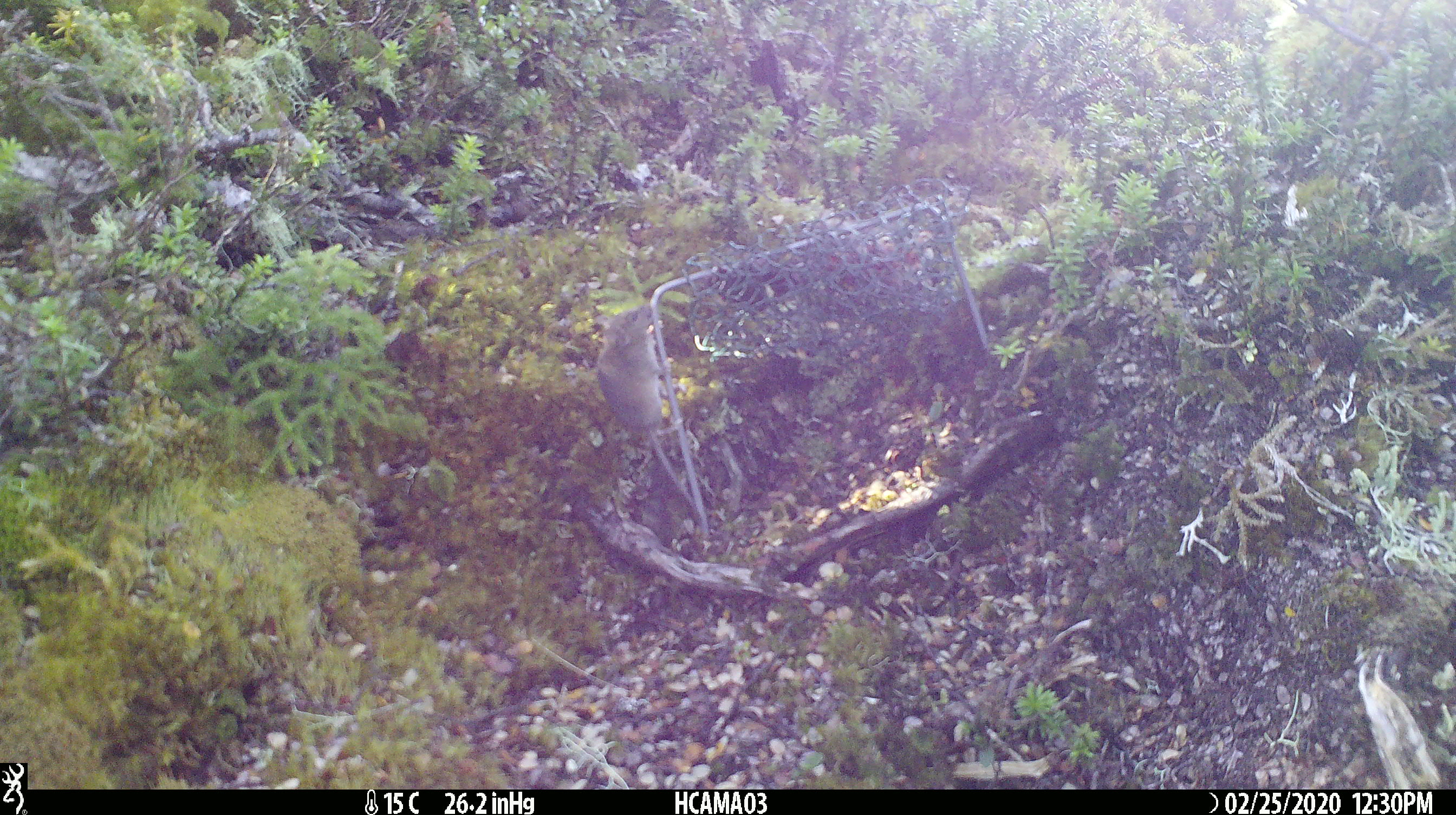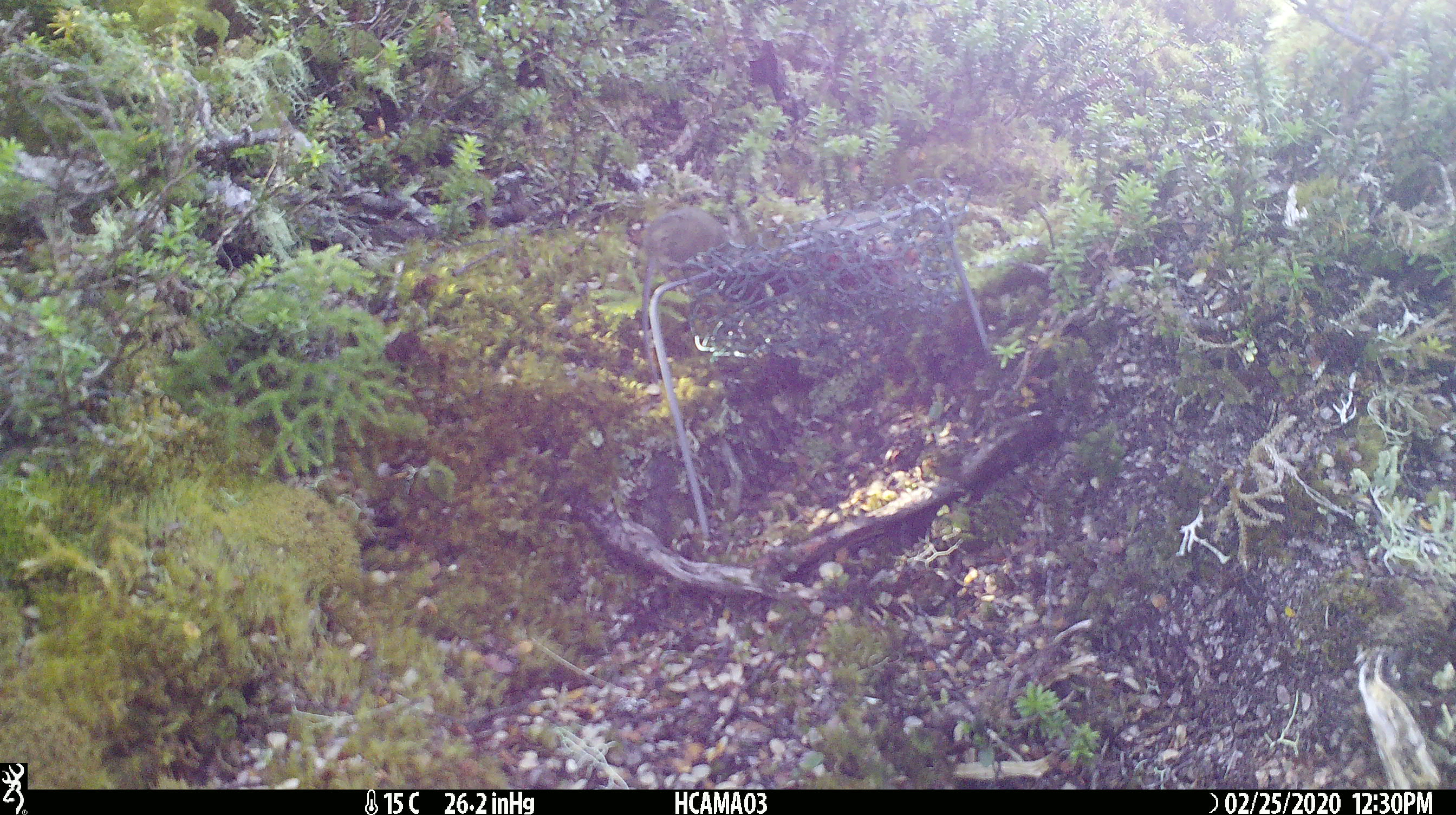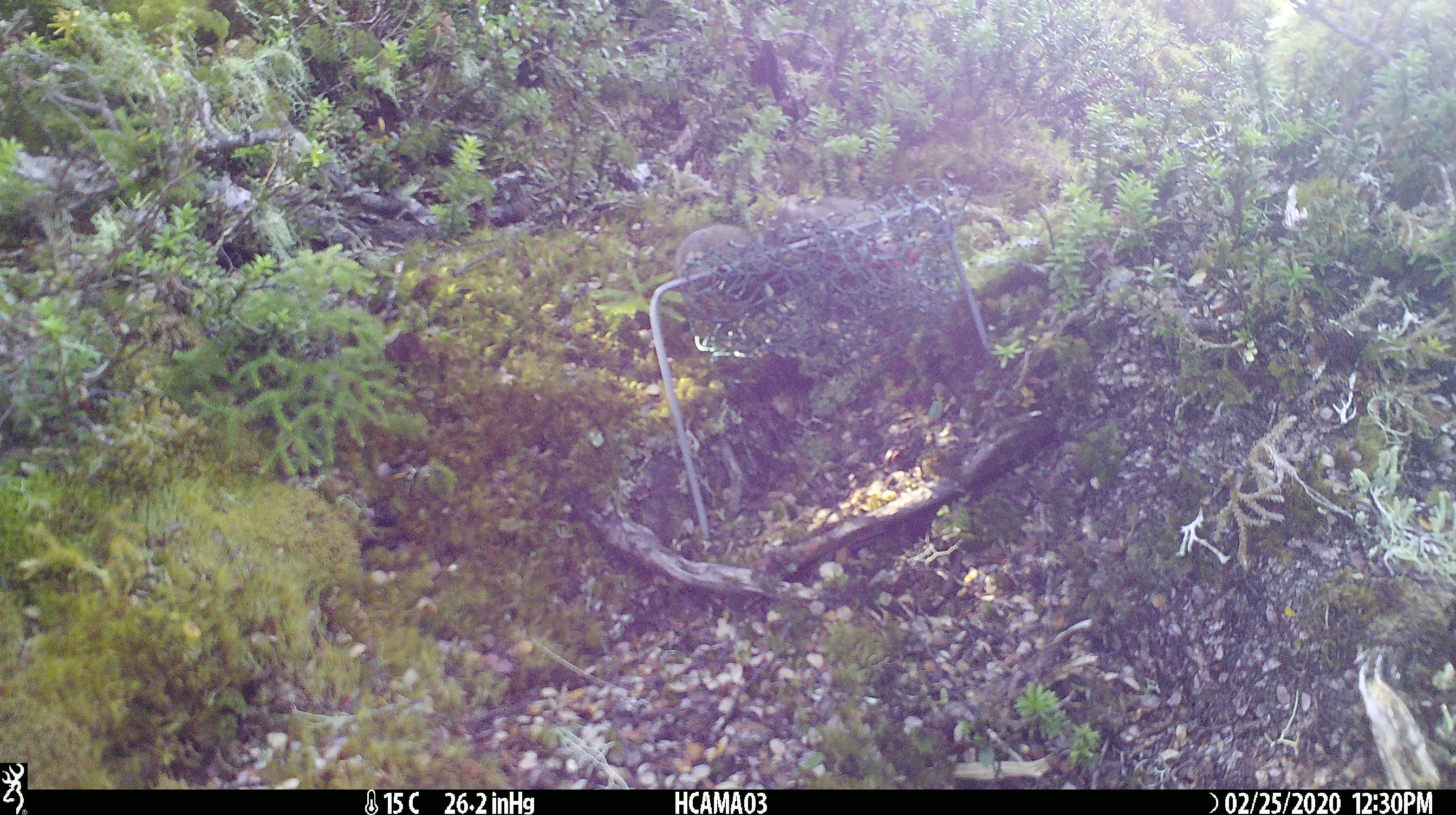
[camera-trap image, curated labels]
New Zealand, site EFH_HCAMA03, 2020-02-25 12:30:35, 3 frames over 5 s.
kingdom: Animalia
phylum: Chordata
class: Mammalia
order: Rodentia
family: Muridae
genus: Mus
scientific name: Mus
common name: mouse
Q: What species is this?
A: Mouse (Mus).